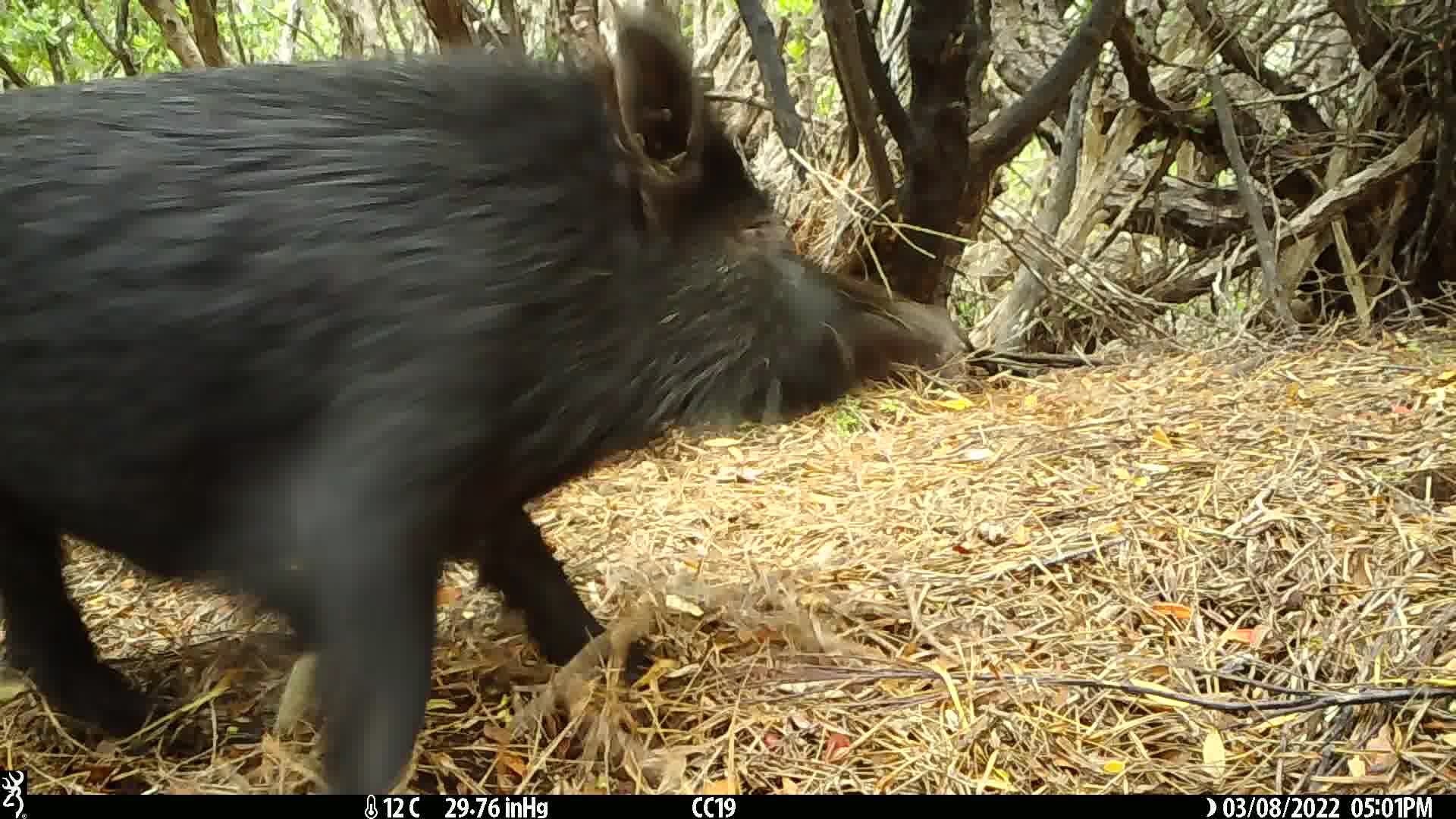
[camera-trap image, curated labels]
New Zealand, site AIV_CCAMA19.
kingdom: Animalia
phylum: Chordata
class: Mammalia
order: Artiodactyla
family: Suidae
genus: Sus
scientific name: Sus scrofa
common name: pig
Pig (Sus scrofa).